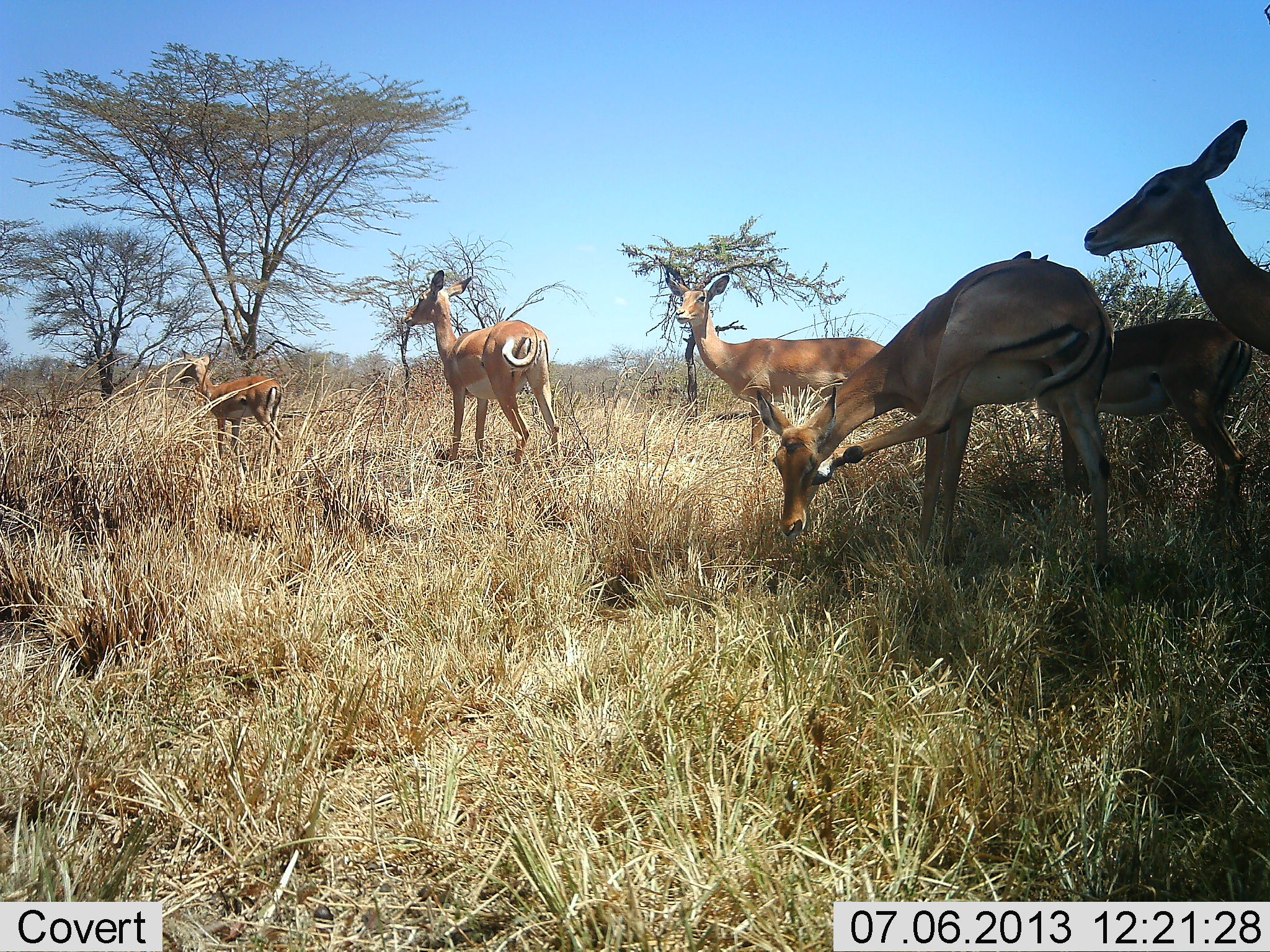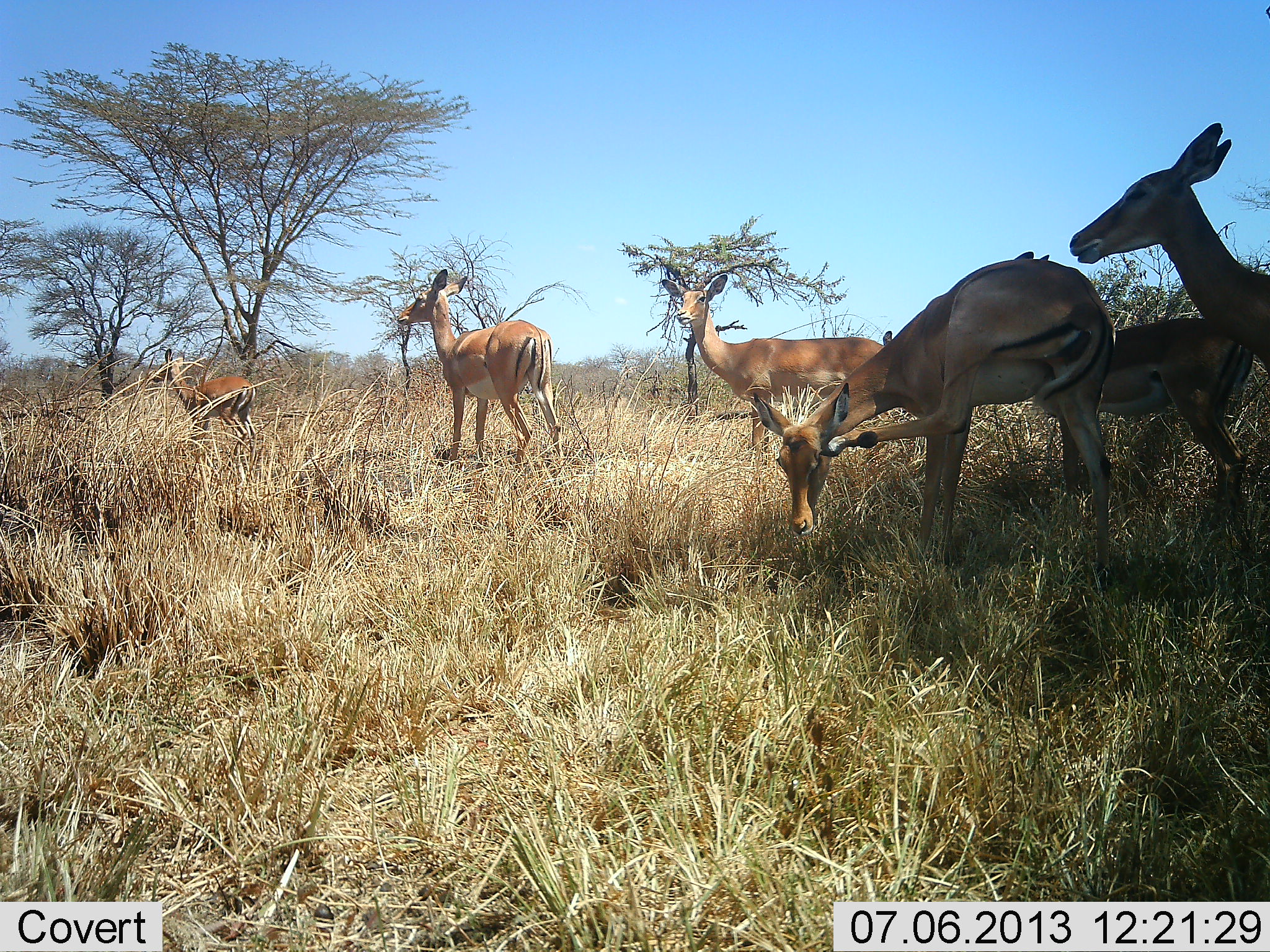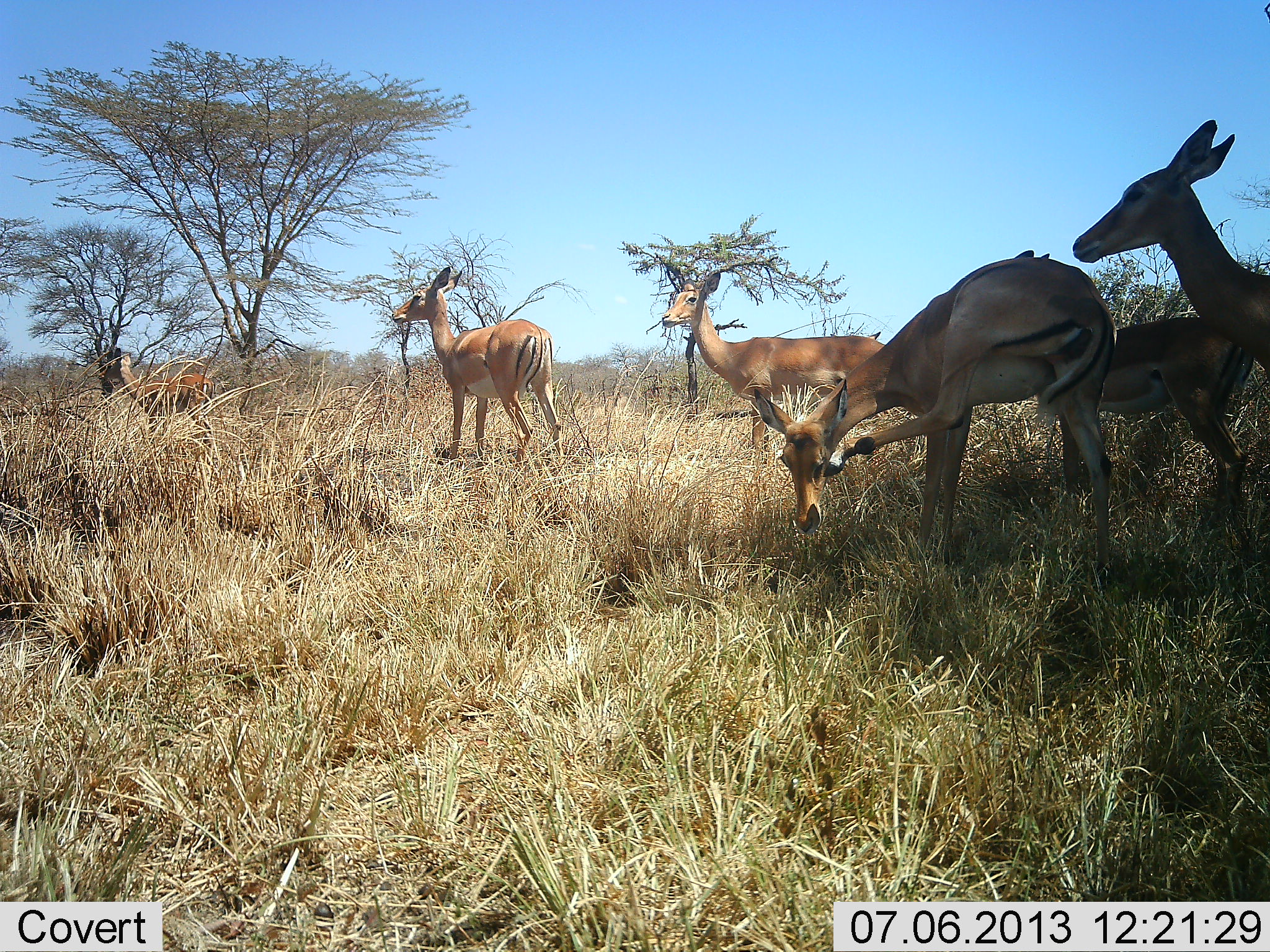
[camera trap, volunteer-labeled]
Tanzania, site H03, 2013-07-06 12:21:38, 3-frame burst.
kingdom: Animalia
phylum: Chordata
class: Mammalia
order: Artiodactyla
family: Bovidae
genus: Aepyceros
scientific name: Aepyceros melampus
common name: impala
Impala (Aepyceros melampus), count 6. Behavior (volunteer vote fractions): standing 100%, resting 0%, moving 50%, interacting 0%. Young present (vote fraction): 20%. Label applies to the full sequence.